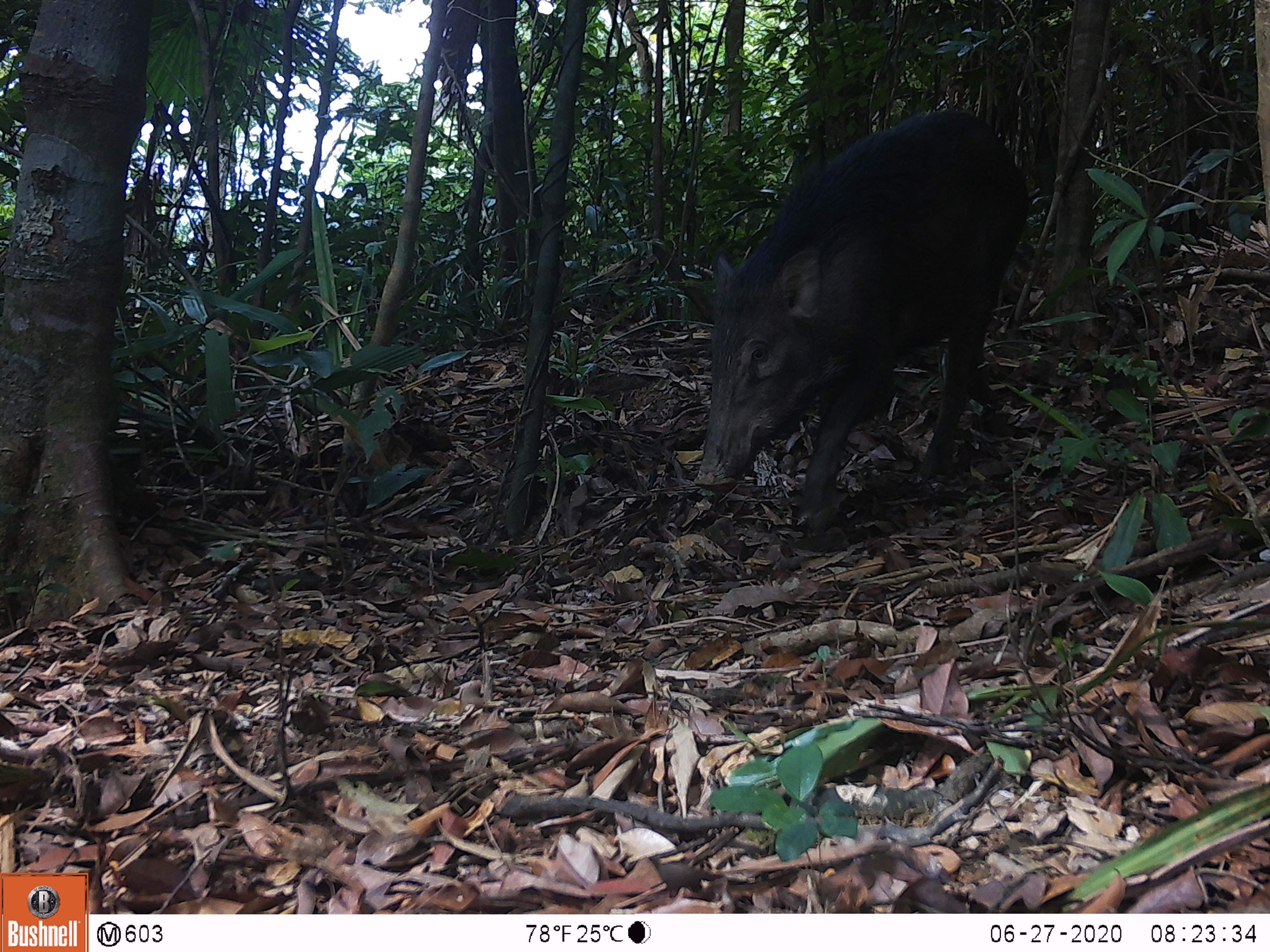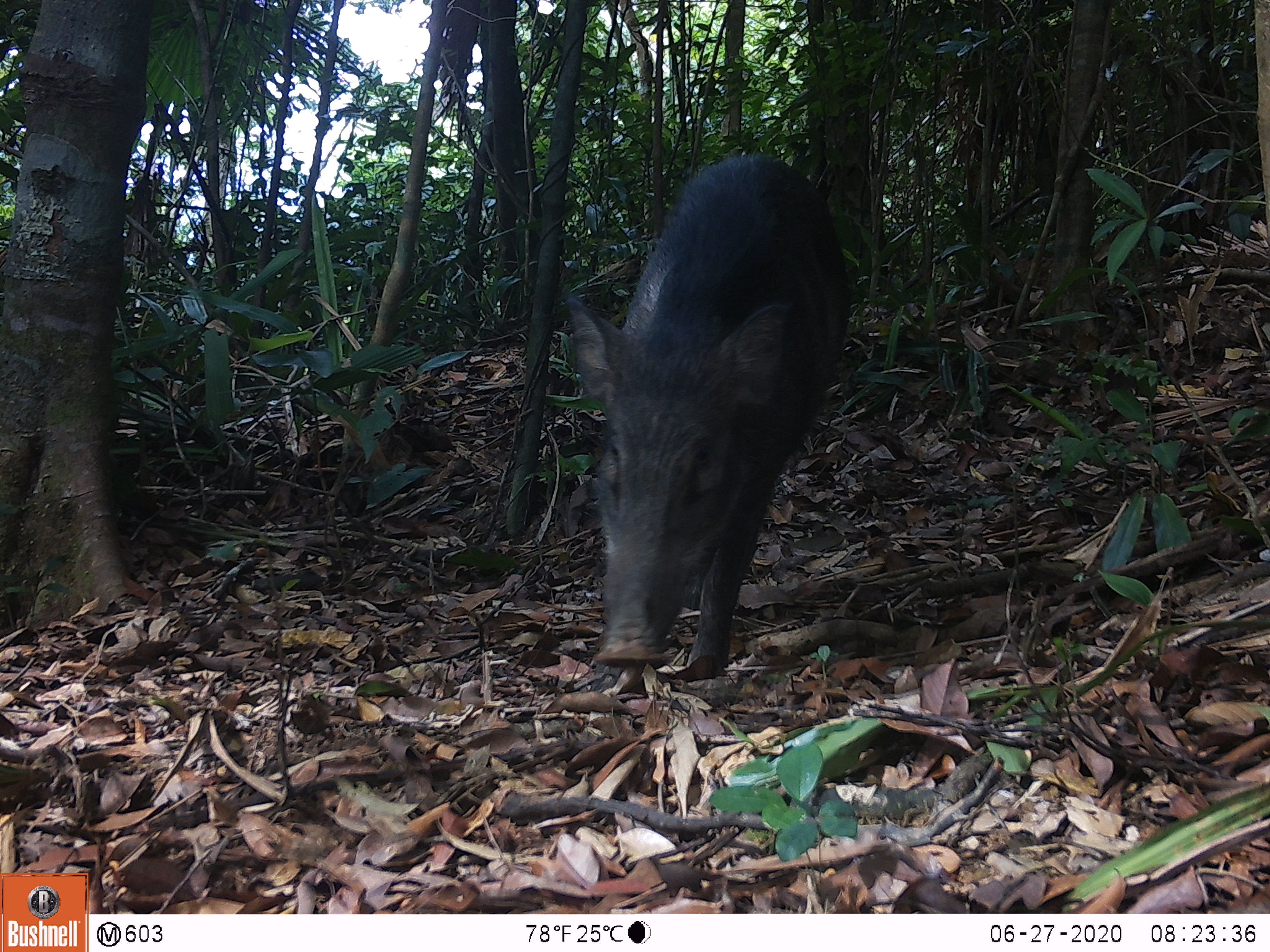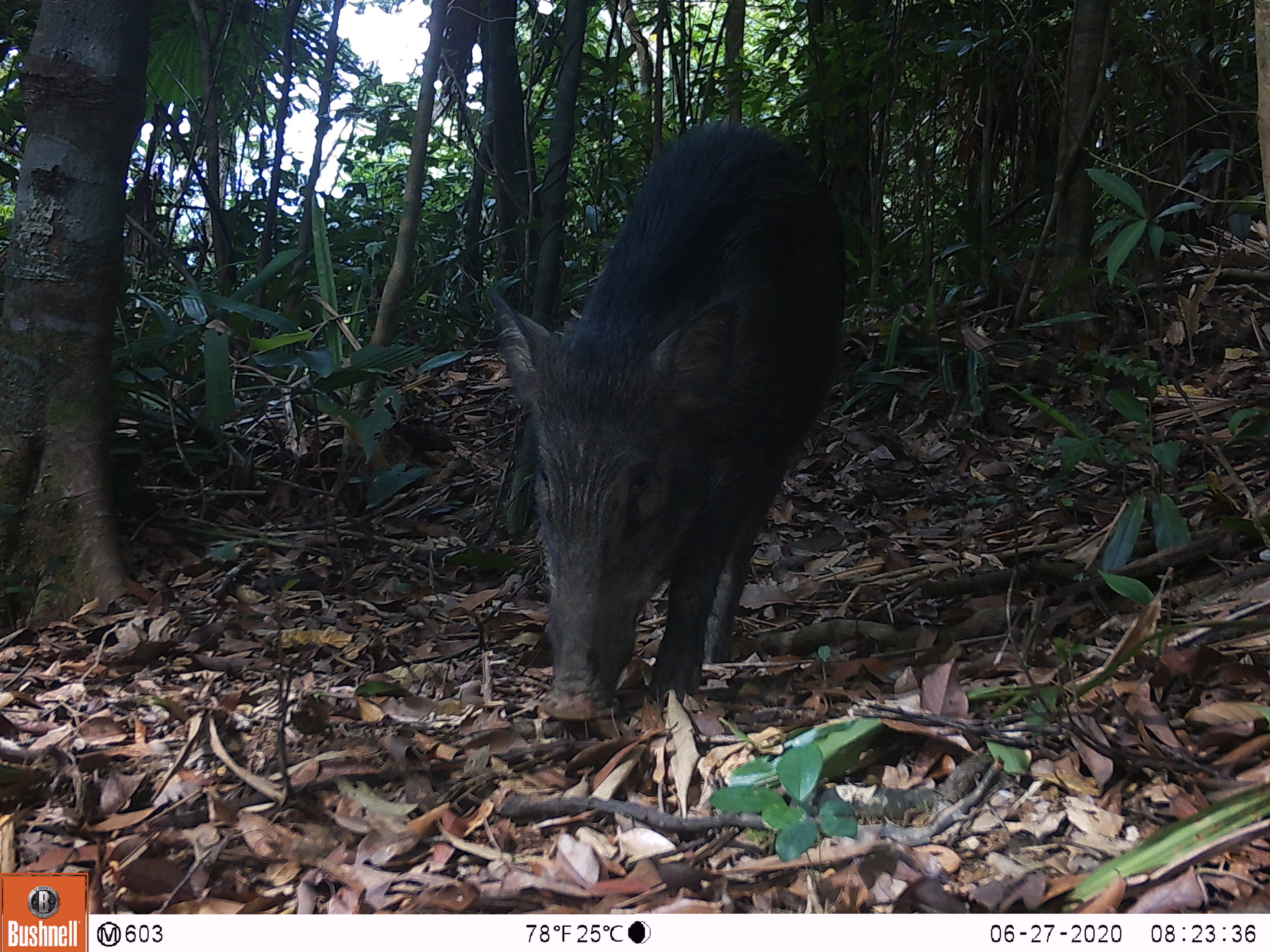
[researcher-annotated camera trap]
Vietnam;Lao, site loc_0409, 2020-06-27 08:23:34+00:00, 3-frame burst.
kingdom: Animalia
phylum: Chordata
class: Mammalia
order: Artiodactyla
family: Suidae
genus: Sus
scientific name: Sus scrofa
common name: eurasian wild pig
Eurasian wild pig (Sus scrofa). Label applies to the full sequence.